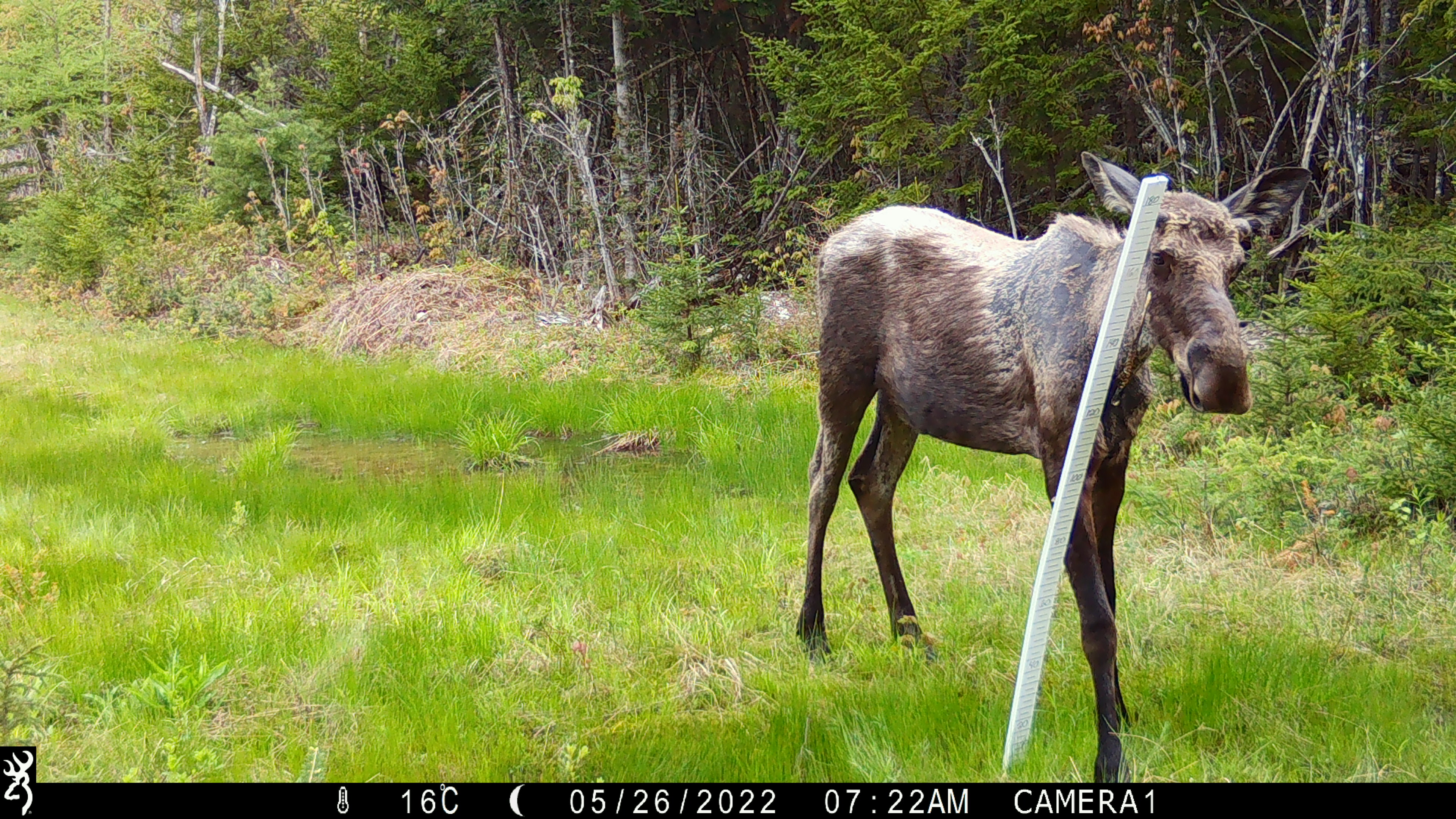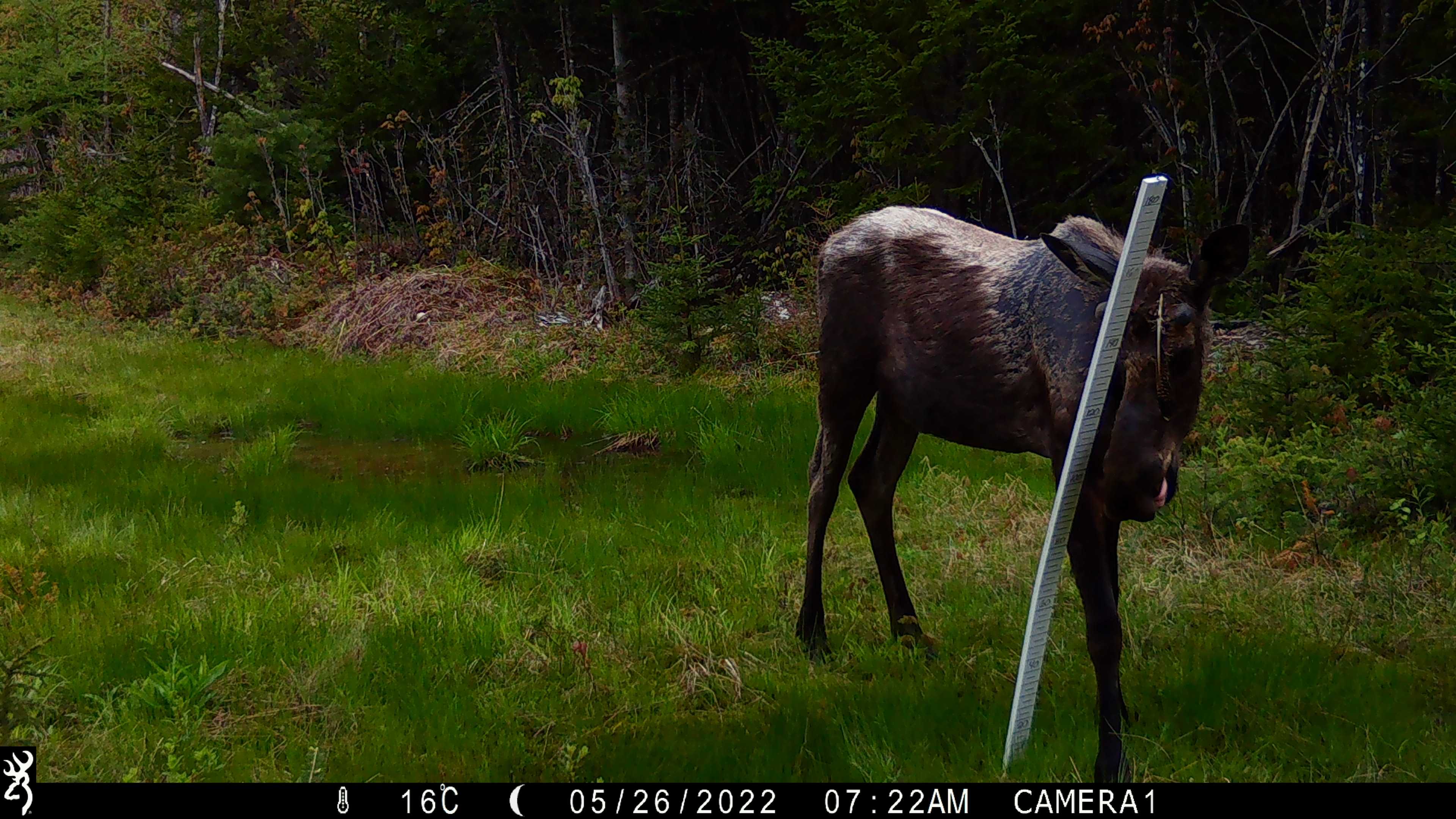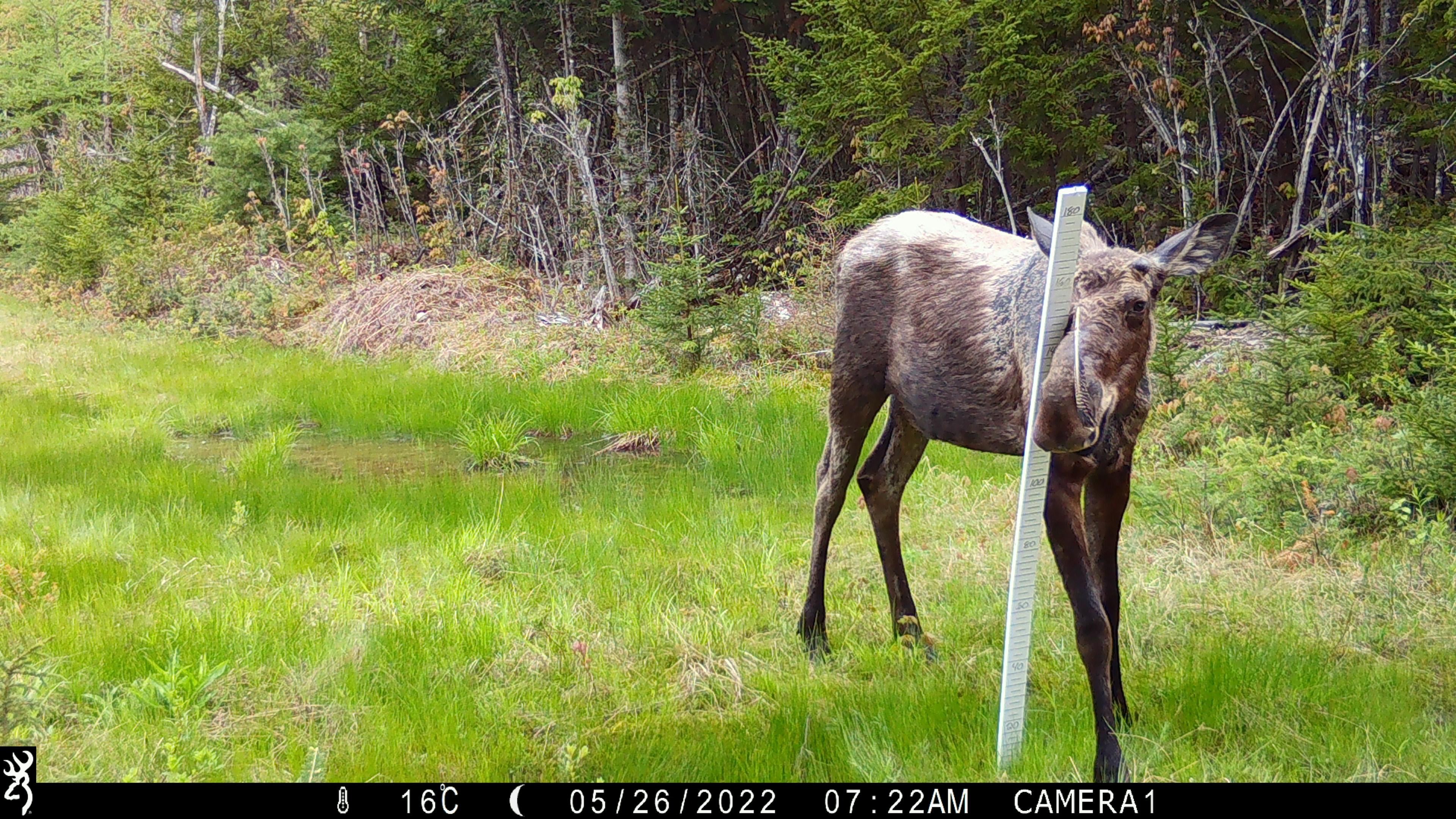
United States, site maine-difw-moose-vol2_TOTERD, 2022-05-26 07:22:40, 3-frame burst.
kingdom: Animalia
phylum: Chordata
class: Mammalia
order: Artiodactyla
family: Cervidae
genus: Alces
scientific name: Alces alces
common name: moose